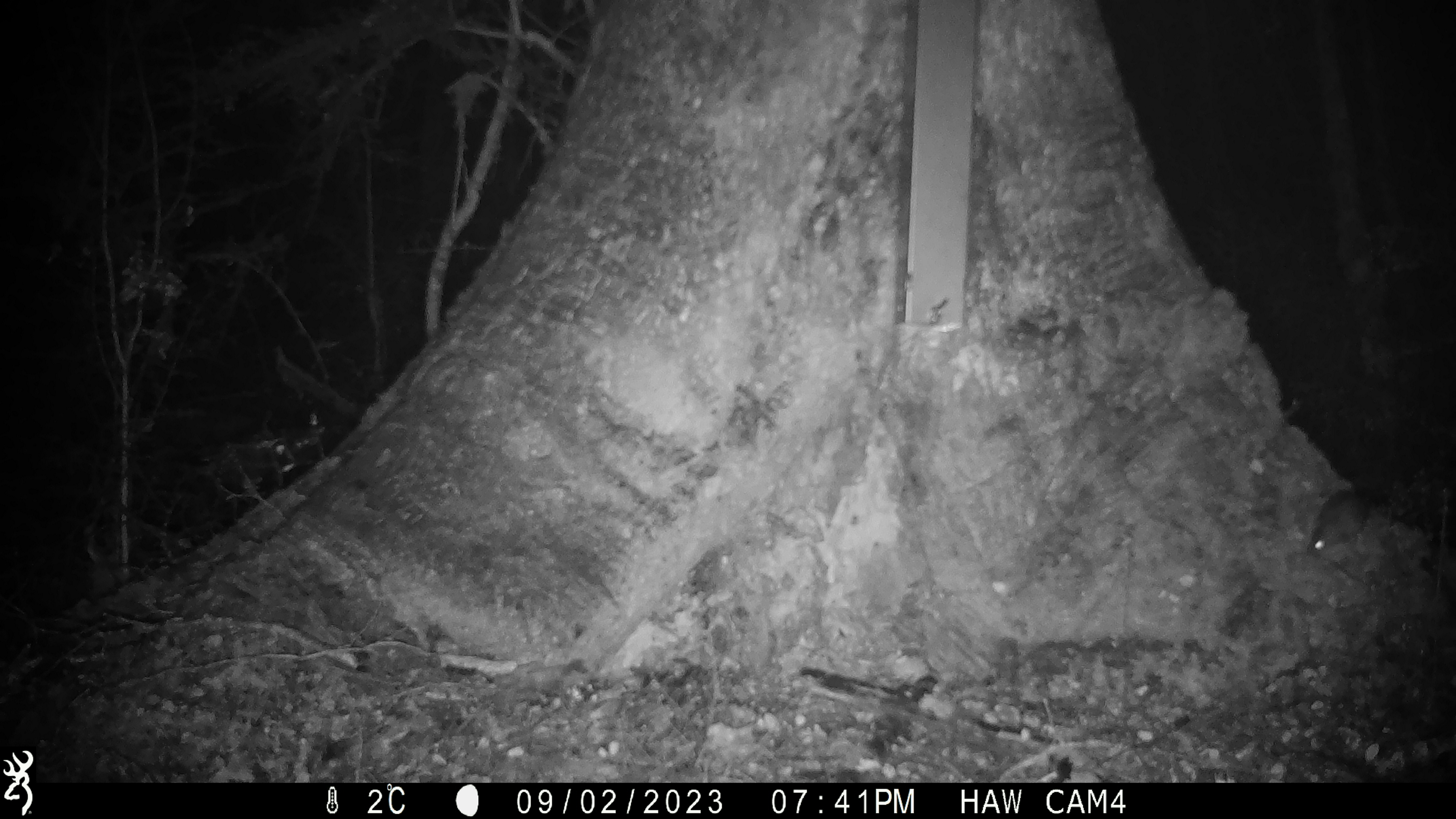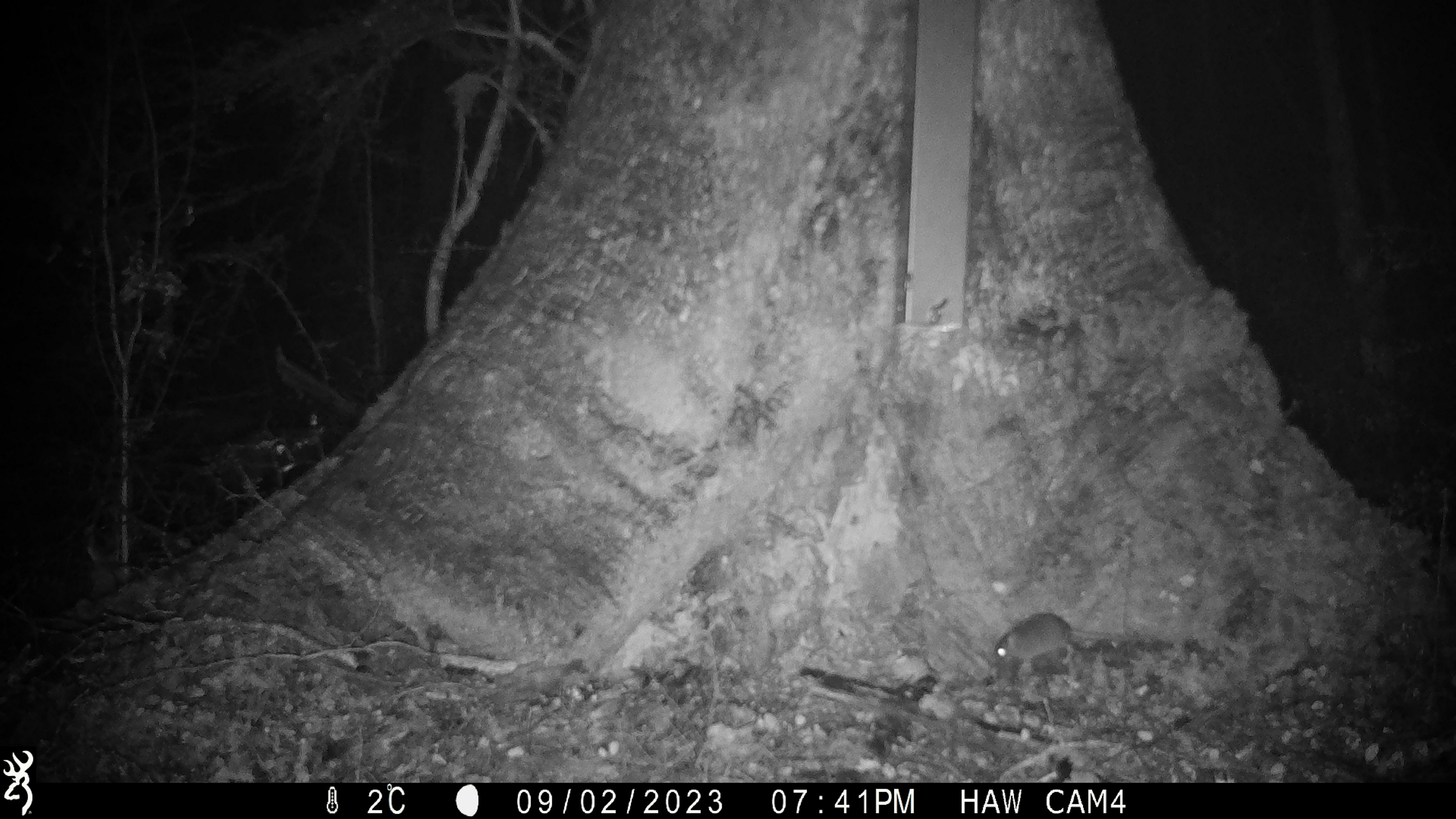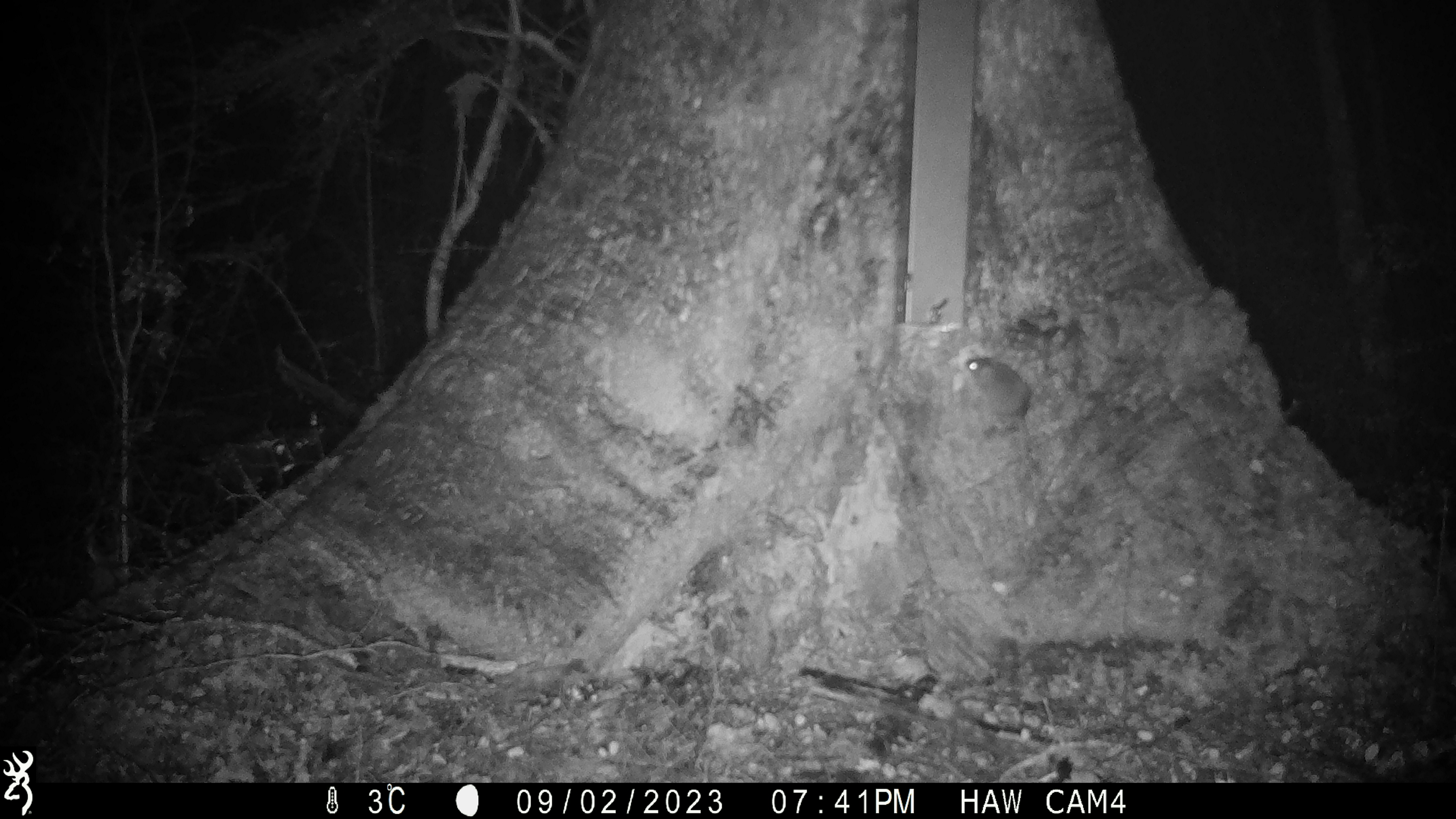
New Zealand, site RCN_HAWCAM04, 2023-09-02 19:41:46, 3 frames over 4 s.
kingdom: Animalia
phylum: Chordata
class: Mammalia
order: Rodentia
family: Muridae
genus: Mus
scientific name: Mus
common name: mouse